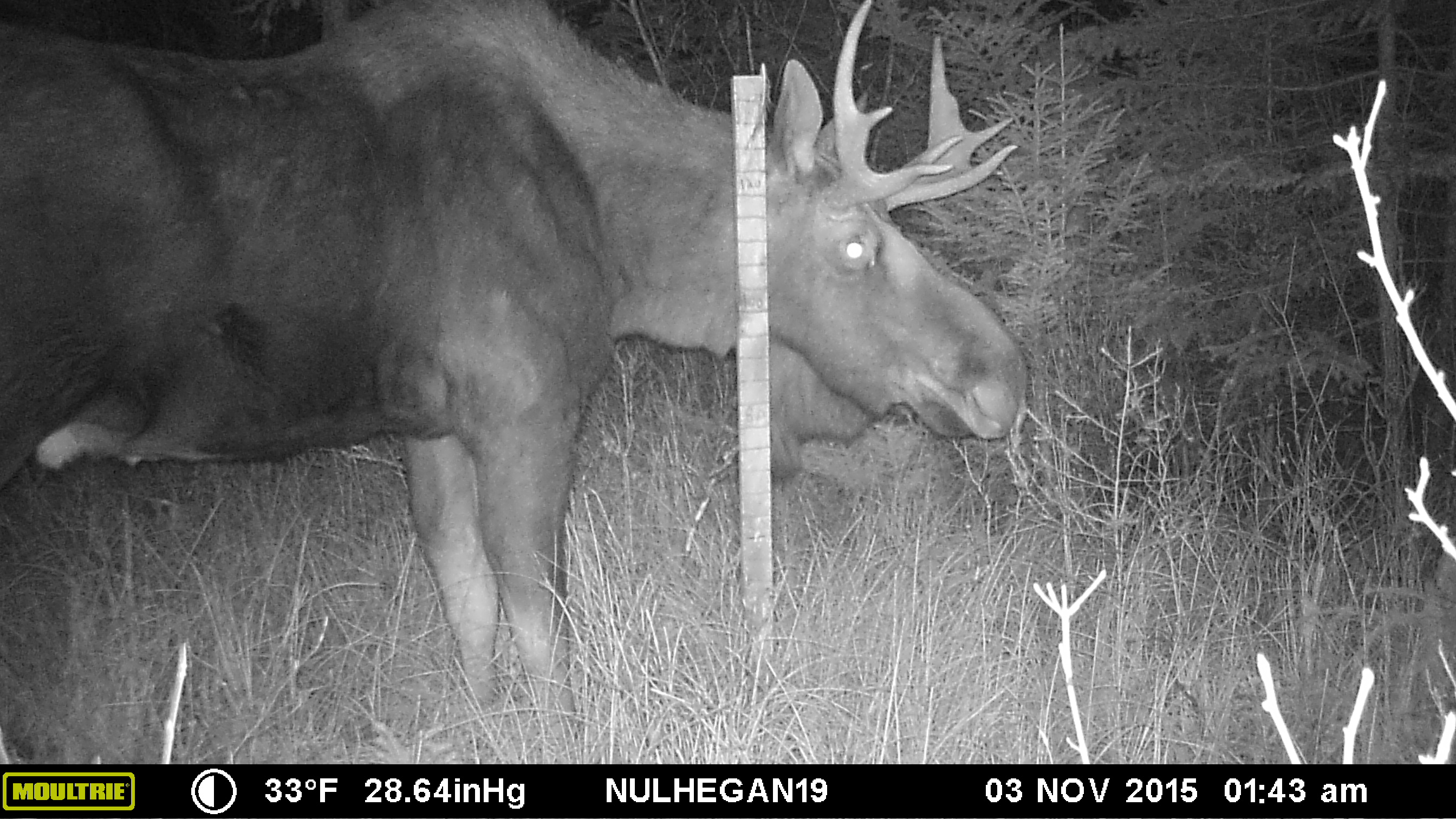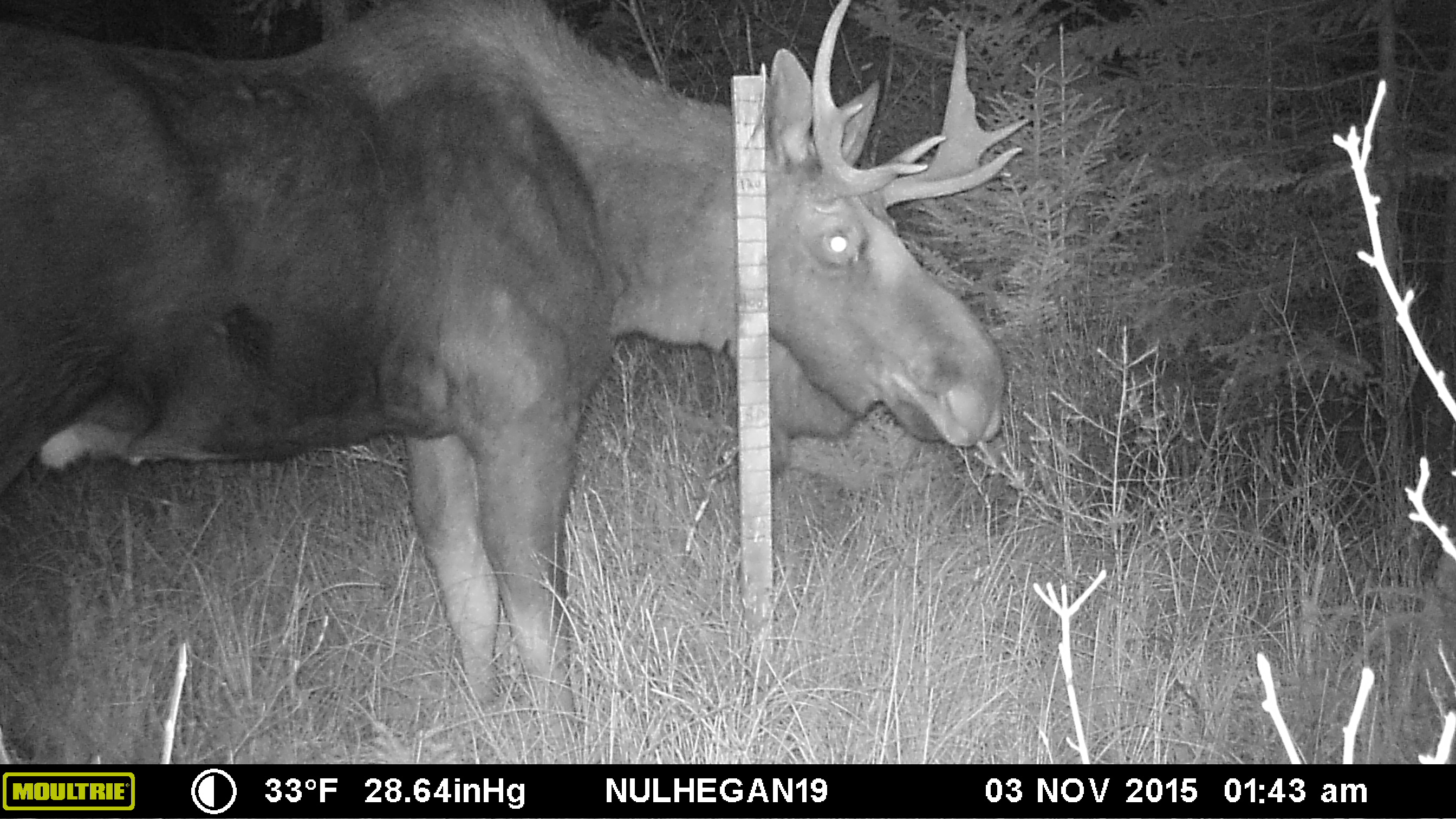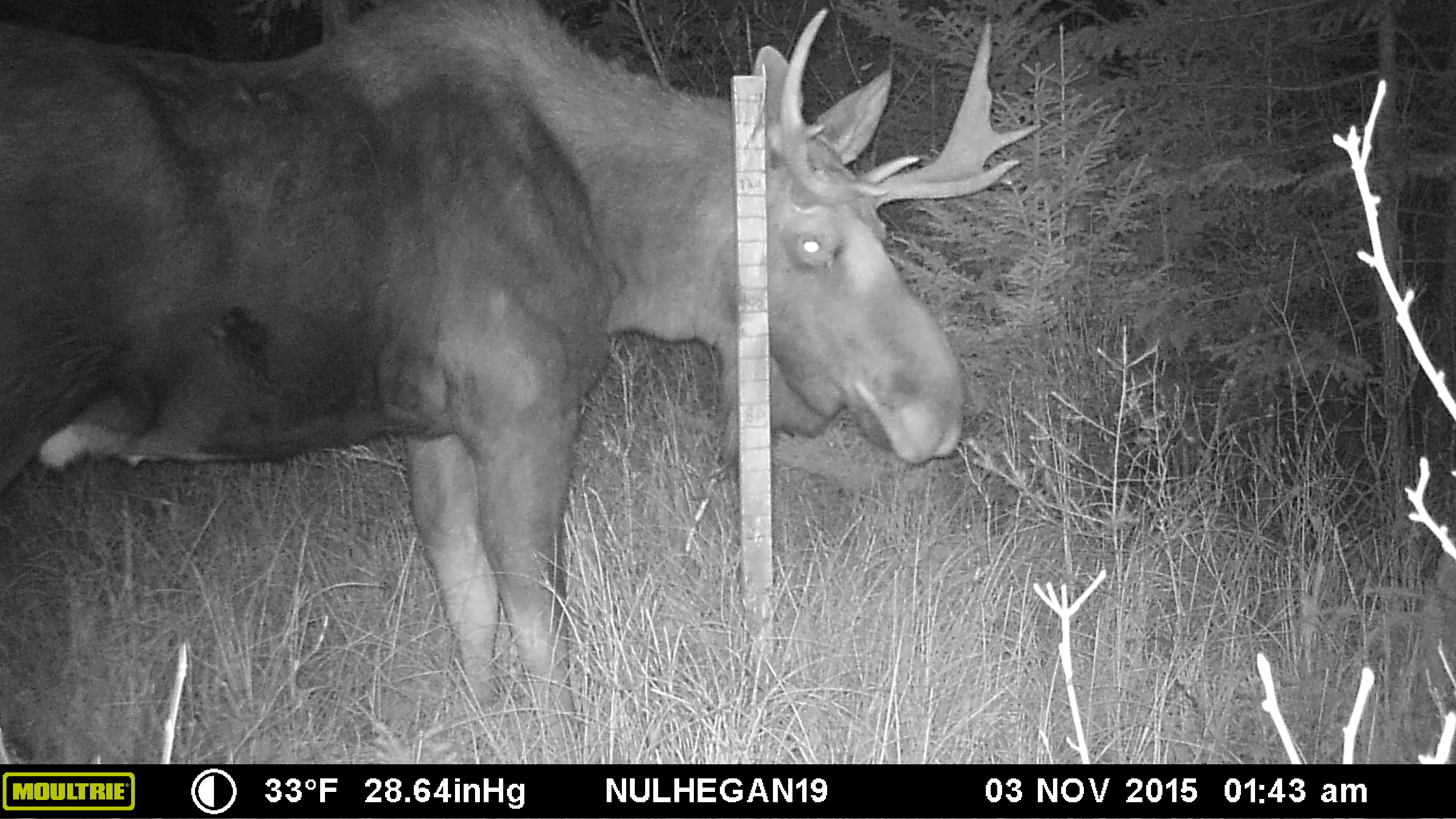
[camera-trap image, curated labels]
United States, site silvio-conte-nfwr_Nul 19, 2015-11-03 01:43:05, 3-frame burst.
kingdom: Animalia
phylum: Chordata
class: Mammalia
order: Artiodactyla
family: Cervidae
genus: Alces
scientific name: Alces alces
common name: moose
Moose (Alces alces).